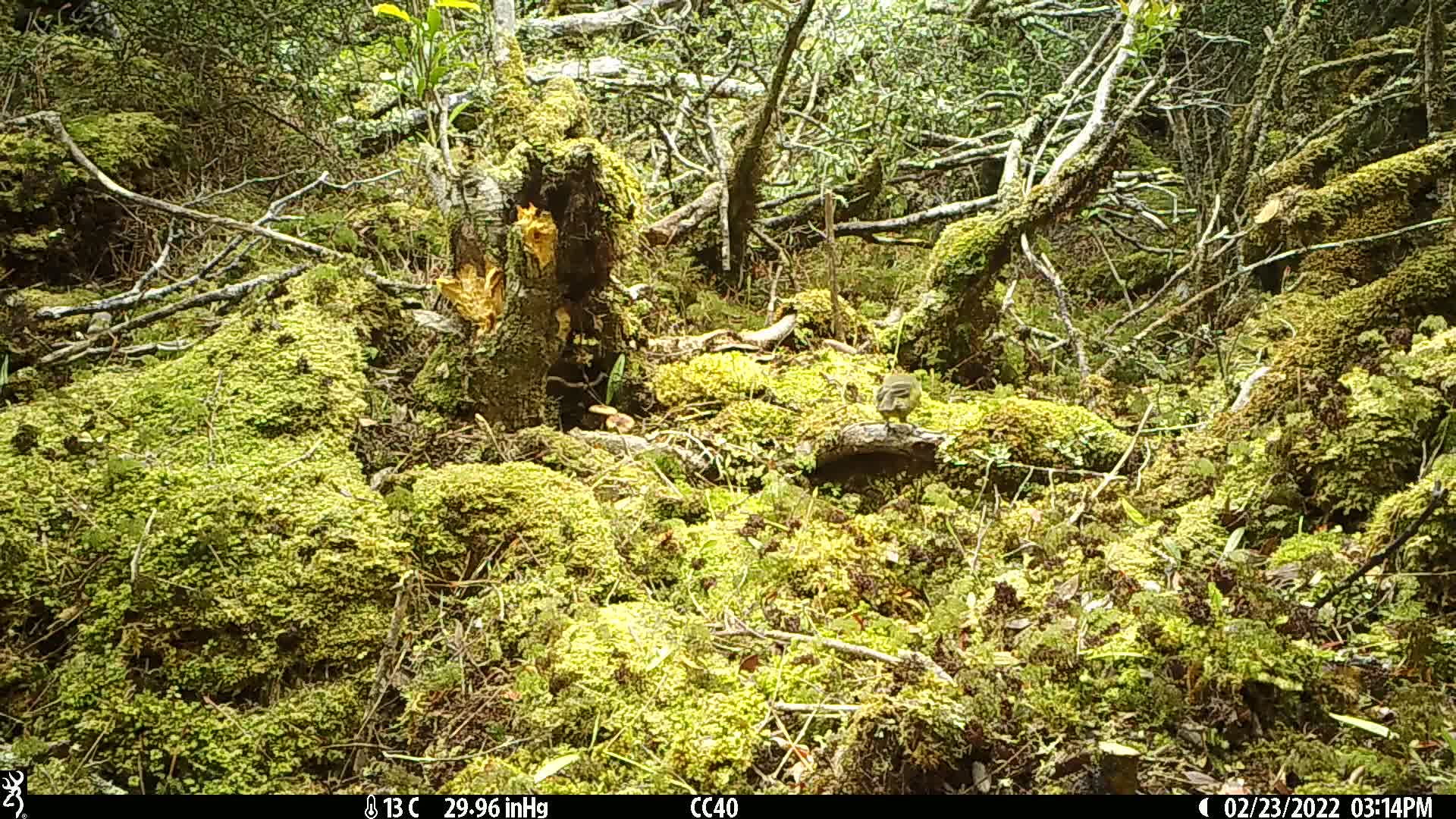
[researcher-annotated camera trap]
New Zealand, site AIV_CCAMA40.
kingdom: Animalia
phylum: Chordata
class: Aves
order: Passeriformes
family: Meliphagidae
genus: Anthornis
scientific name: Anthornis melanura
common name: new zealand bellbird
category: bellbird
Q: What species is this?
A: Bellbird (new zealand bellbird) (Anthornis melanura).